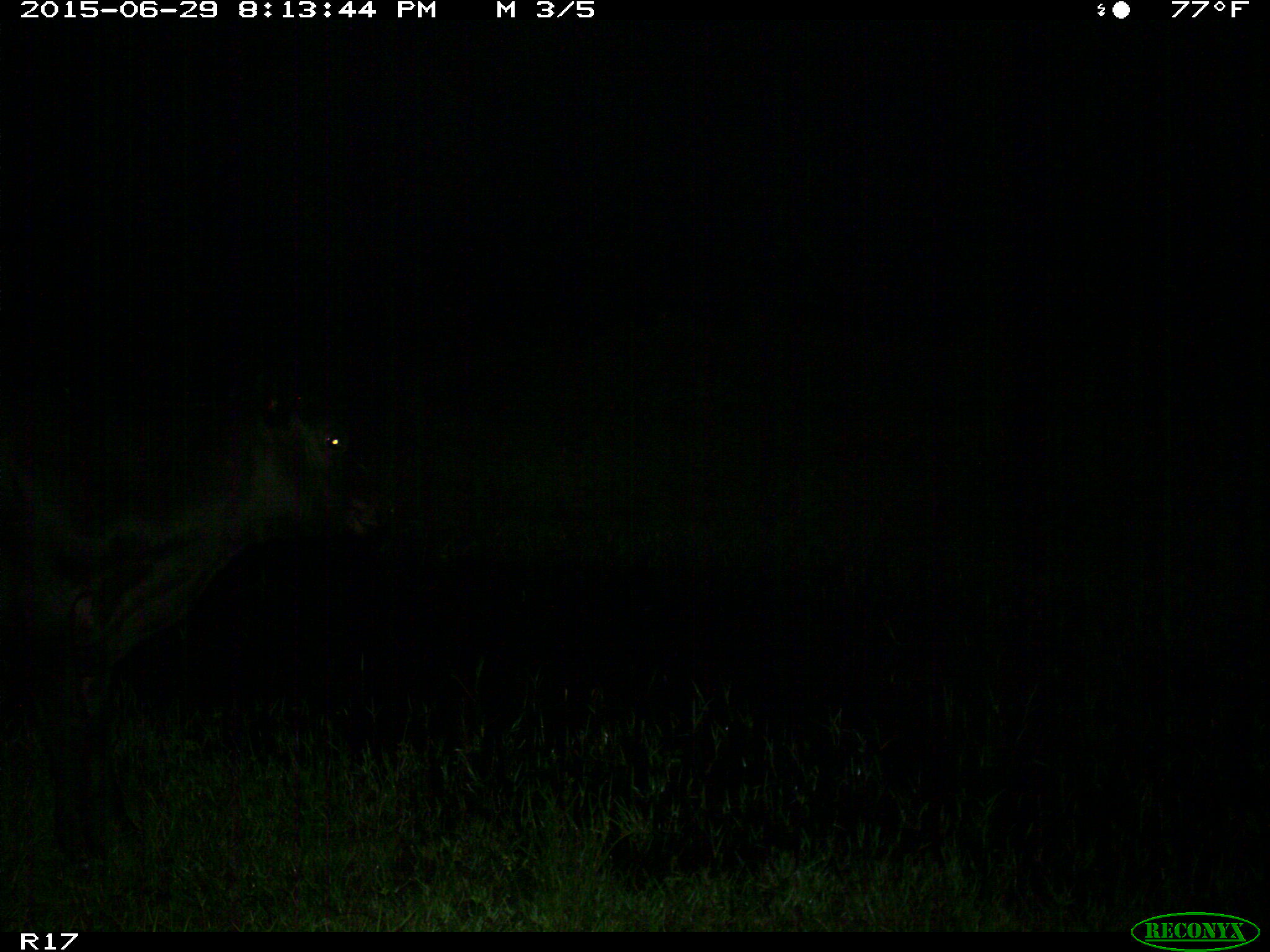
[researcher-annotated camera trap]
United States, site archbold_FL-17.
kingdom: Animalia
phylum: Chordata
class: Mammalia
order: Artiodactyla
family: Bovidae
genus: Bos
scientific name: Bos taurus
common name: domestic cow